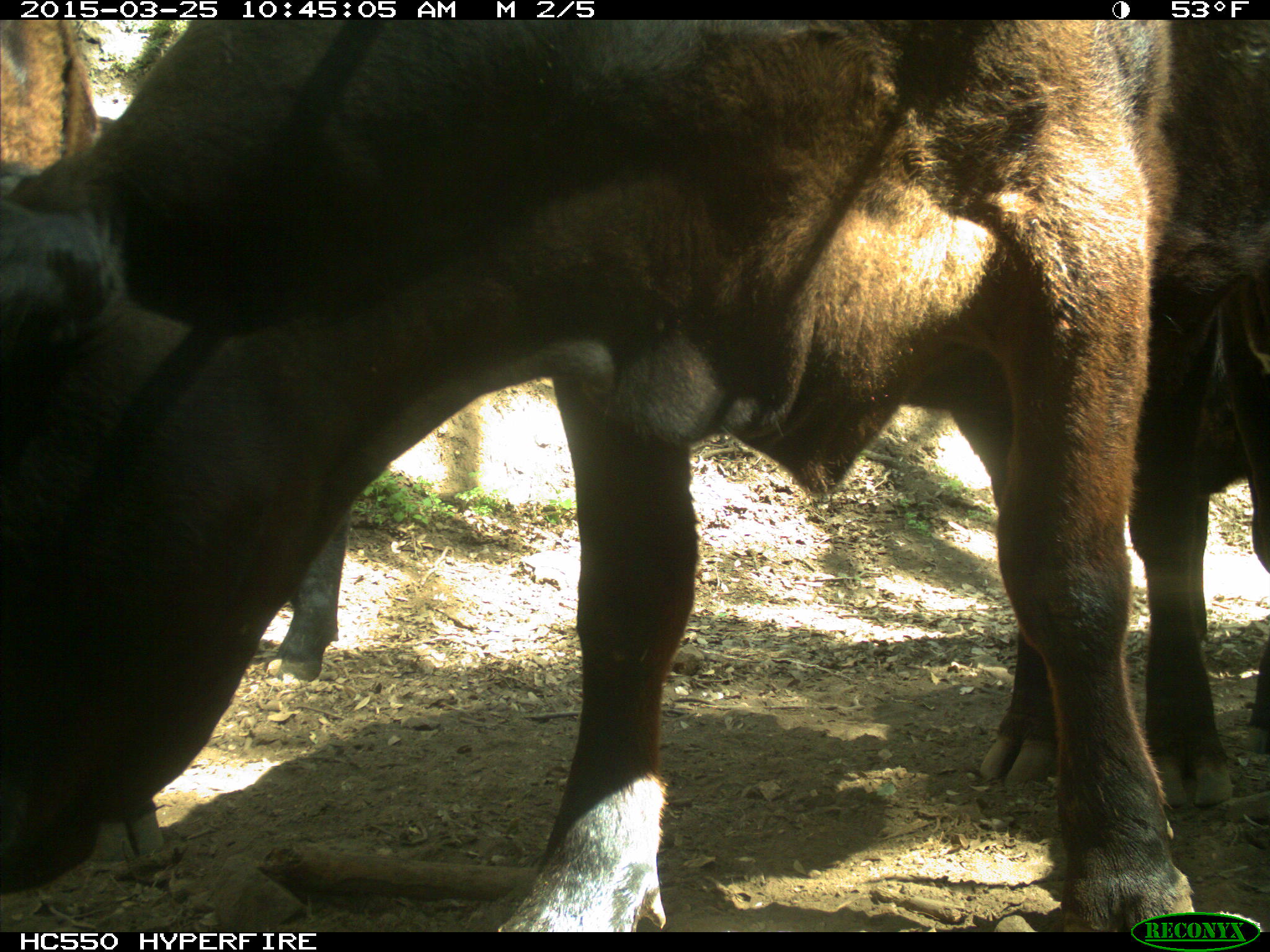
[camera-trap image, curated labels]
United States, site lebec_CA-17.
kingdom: Animalia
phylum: Chordata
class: Mammalia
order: Artiodactyla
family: Bovidae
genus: Bos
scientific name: Bos taurus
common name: domestic cow